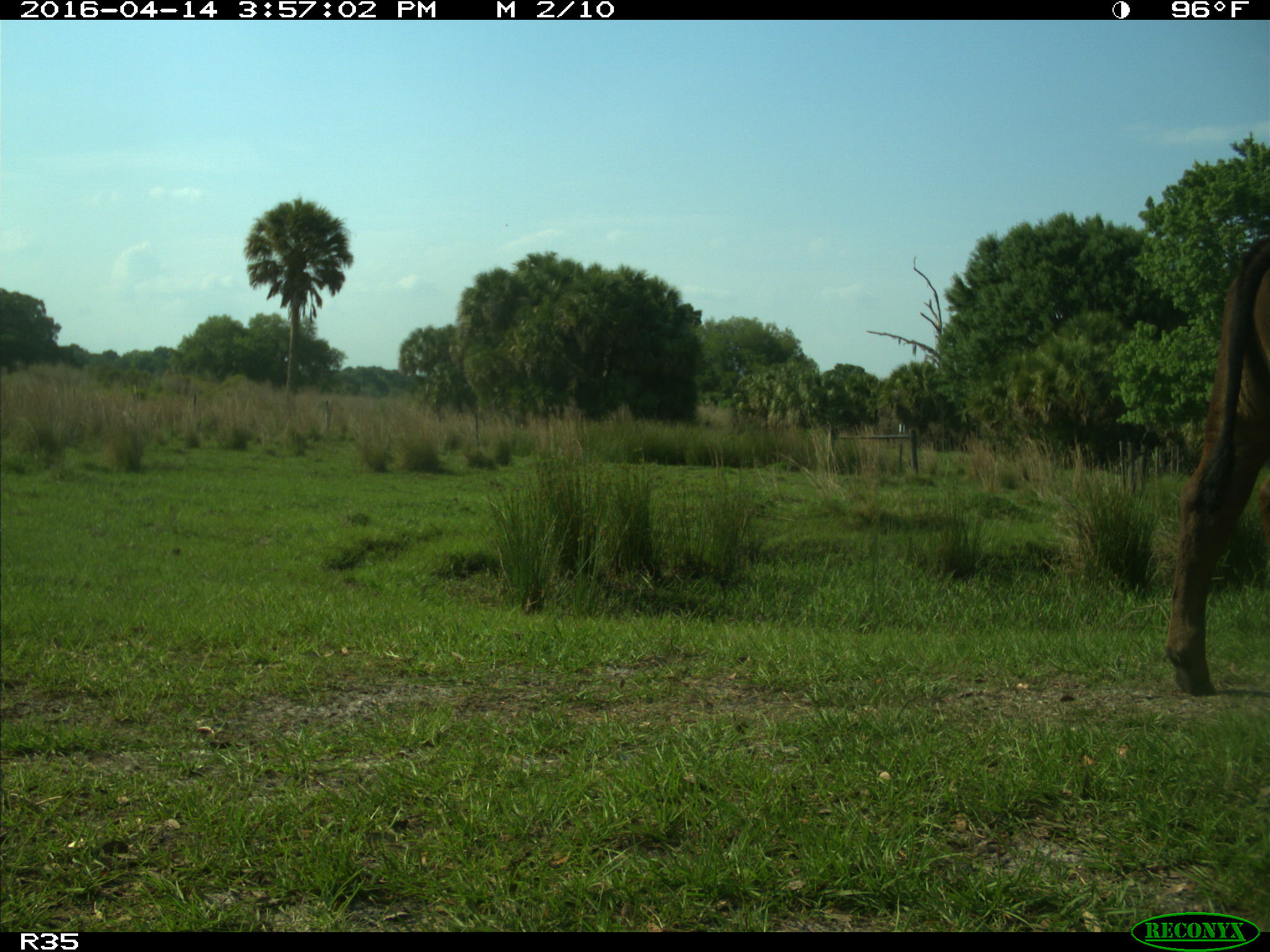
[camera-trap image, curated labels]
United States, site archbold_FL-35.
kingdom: Animalia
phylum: Chordata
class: Mammalia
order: Artiodactyla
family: Bovidae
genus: Bos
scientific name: Bos taurus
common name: domestic cow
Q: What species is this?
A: Bos taurus (domestic cow).